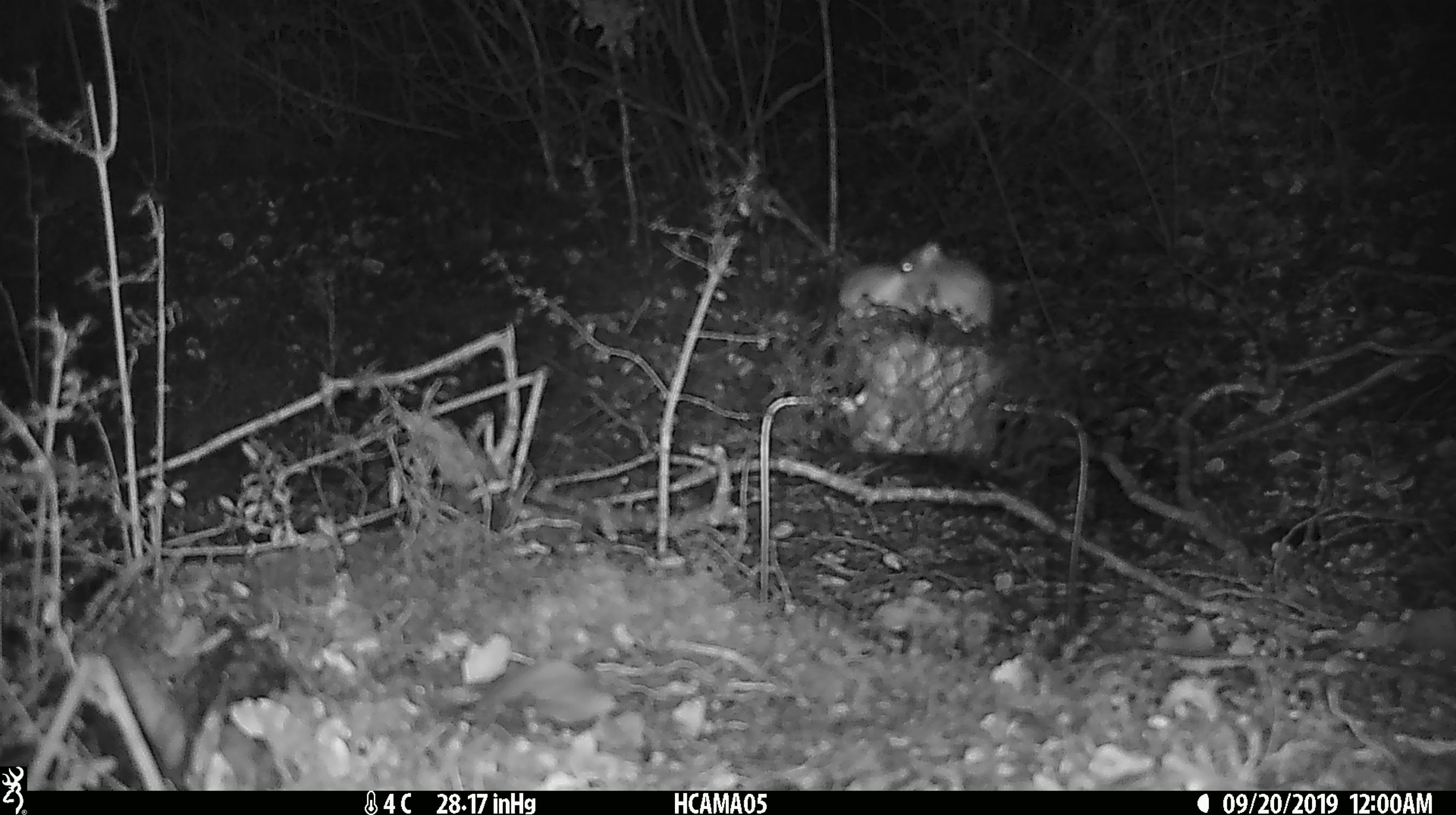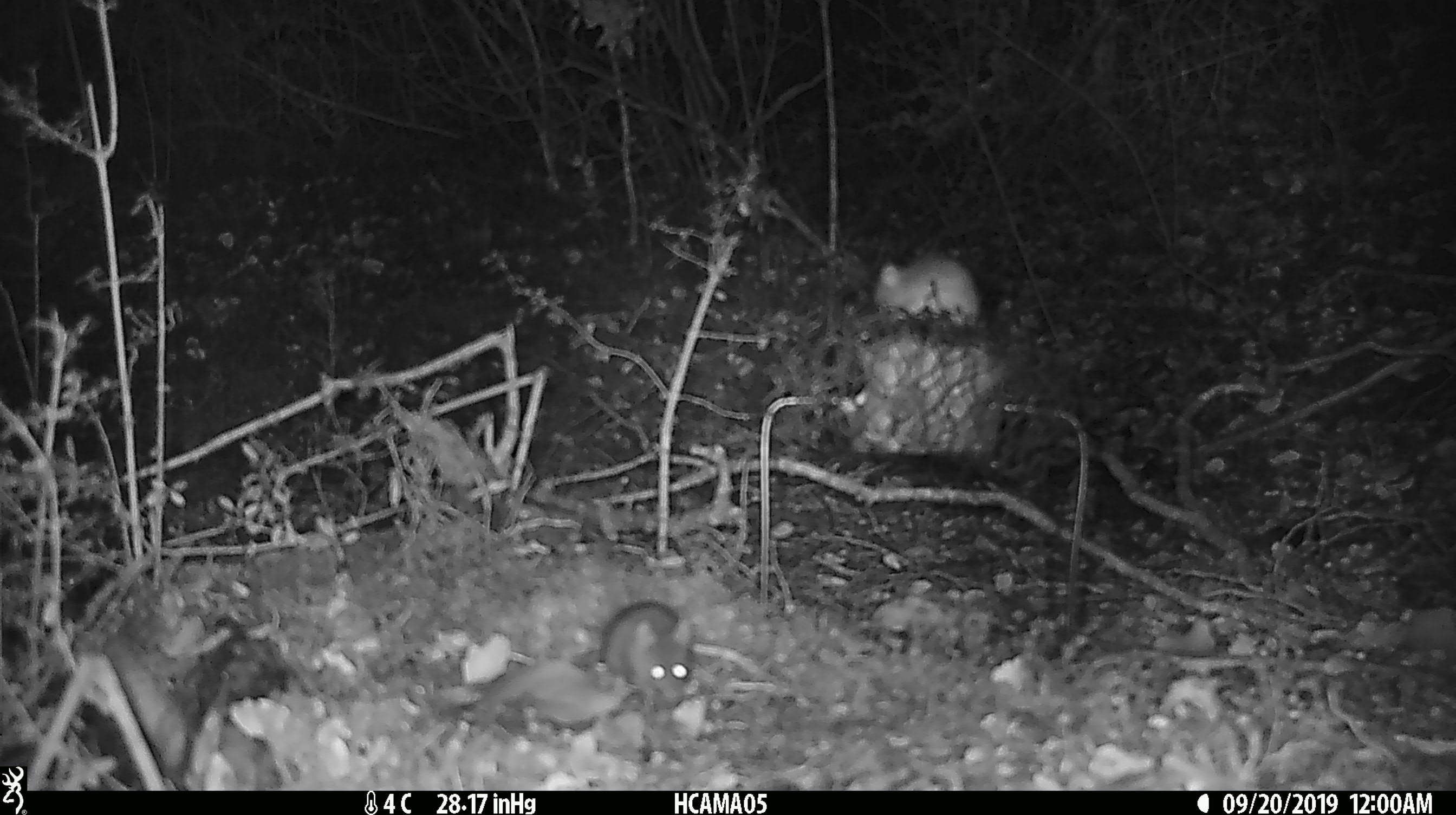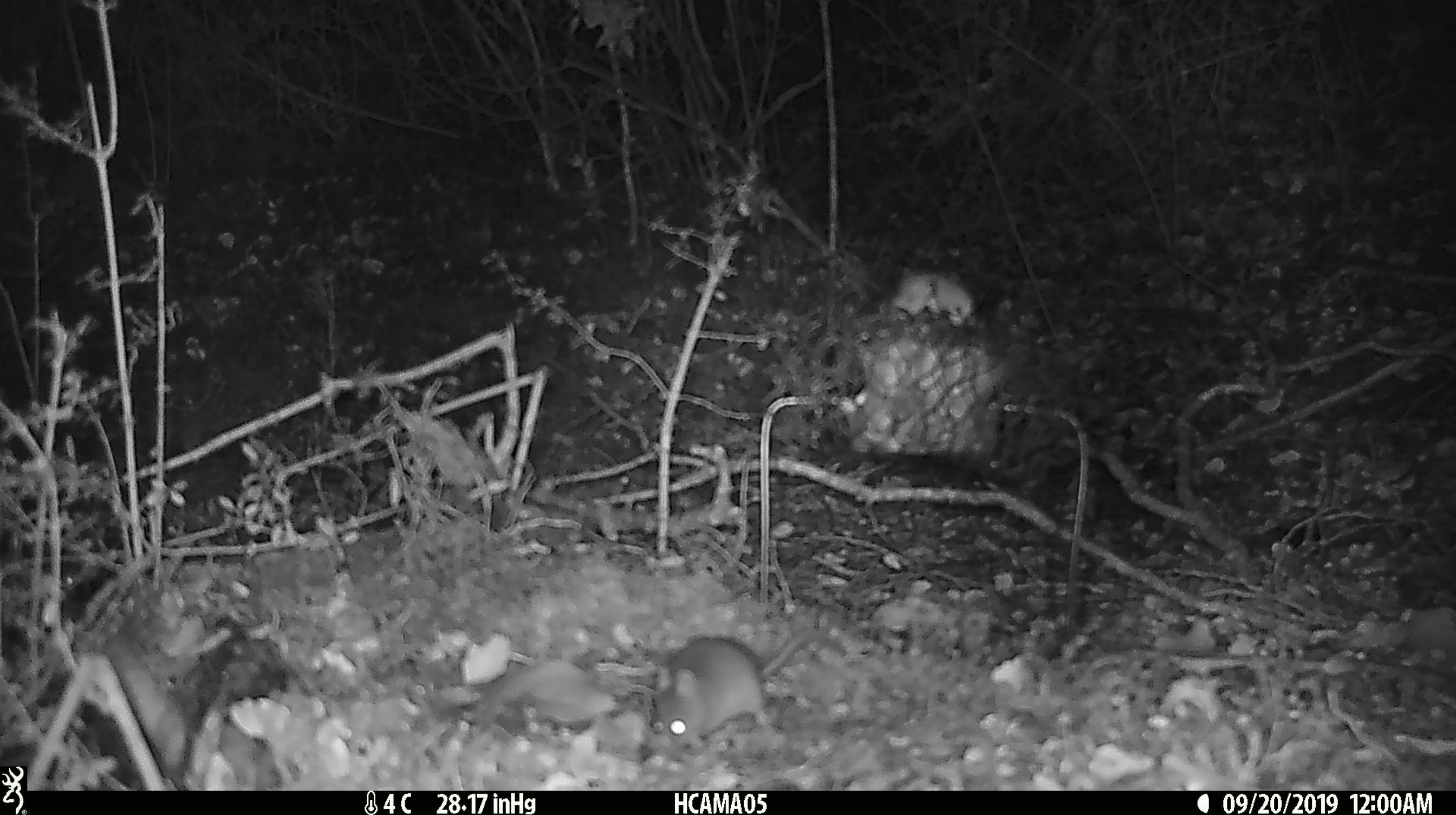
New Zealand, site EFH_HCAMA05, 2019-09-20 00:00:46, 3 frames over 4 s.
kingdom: Animalia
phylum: Chordata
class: Mammalia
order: Rodentia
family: Muridae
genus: Mus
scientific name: Mus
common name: mouse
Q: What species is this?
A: Mouse (Mus).